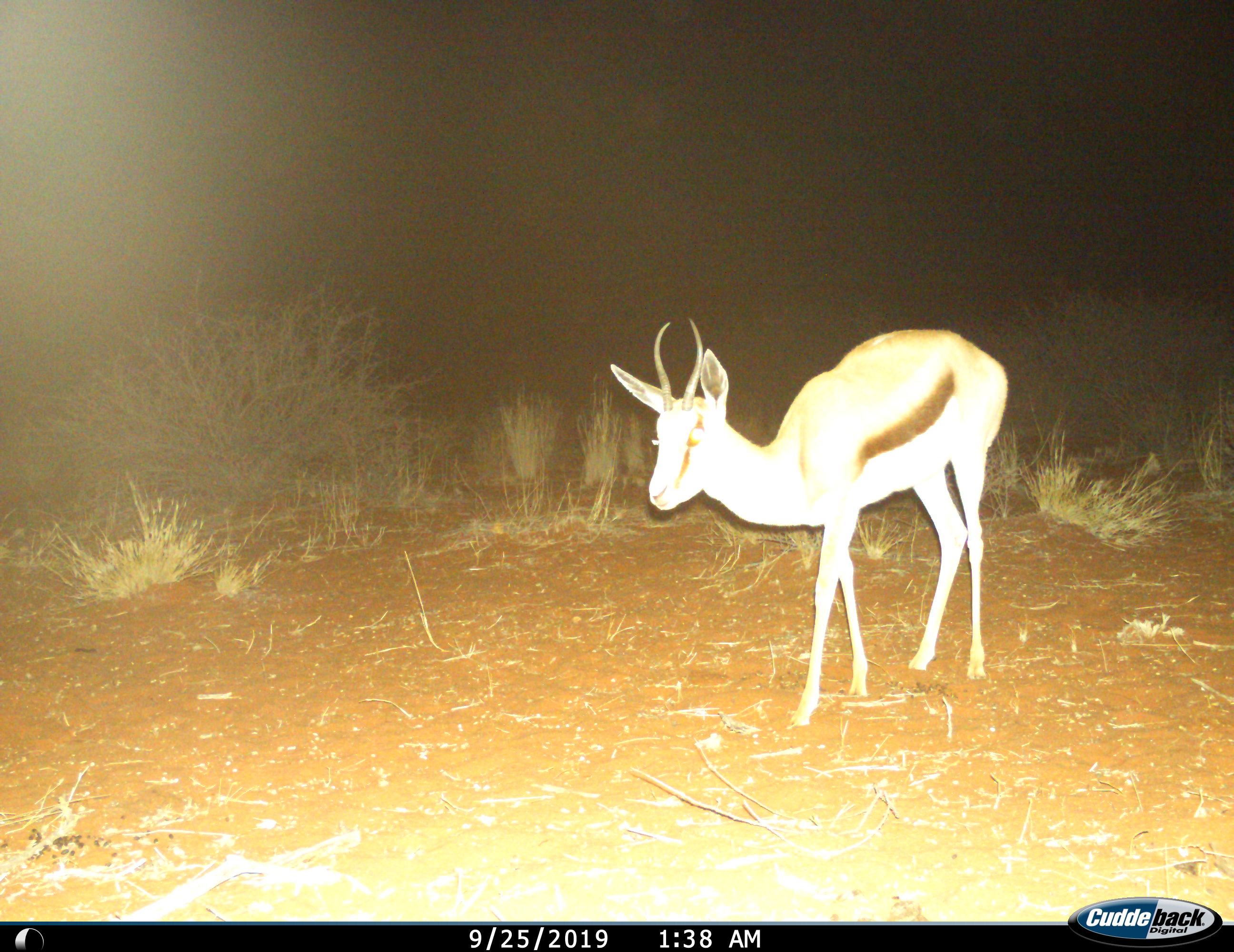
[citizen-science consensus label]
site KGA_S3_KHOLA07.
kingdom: Animalia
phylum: Chordata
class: Mammalia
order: Artiodactyla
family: Bovidae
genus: Antidorcas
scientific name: Antidorcas marsupialis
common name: springbok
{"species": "springbok (Antidorcas marsupialis)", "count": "1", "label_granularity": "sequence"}